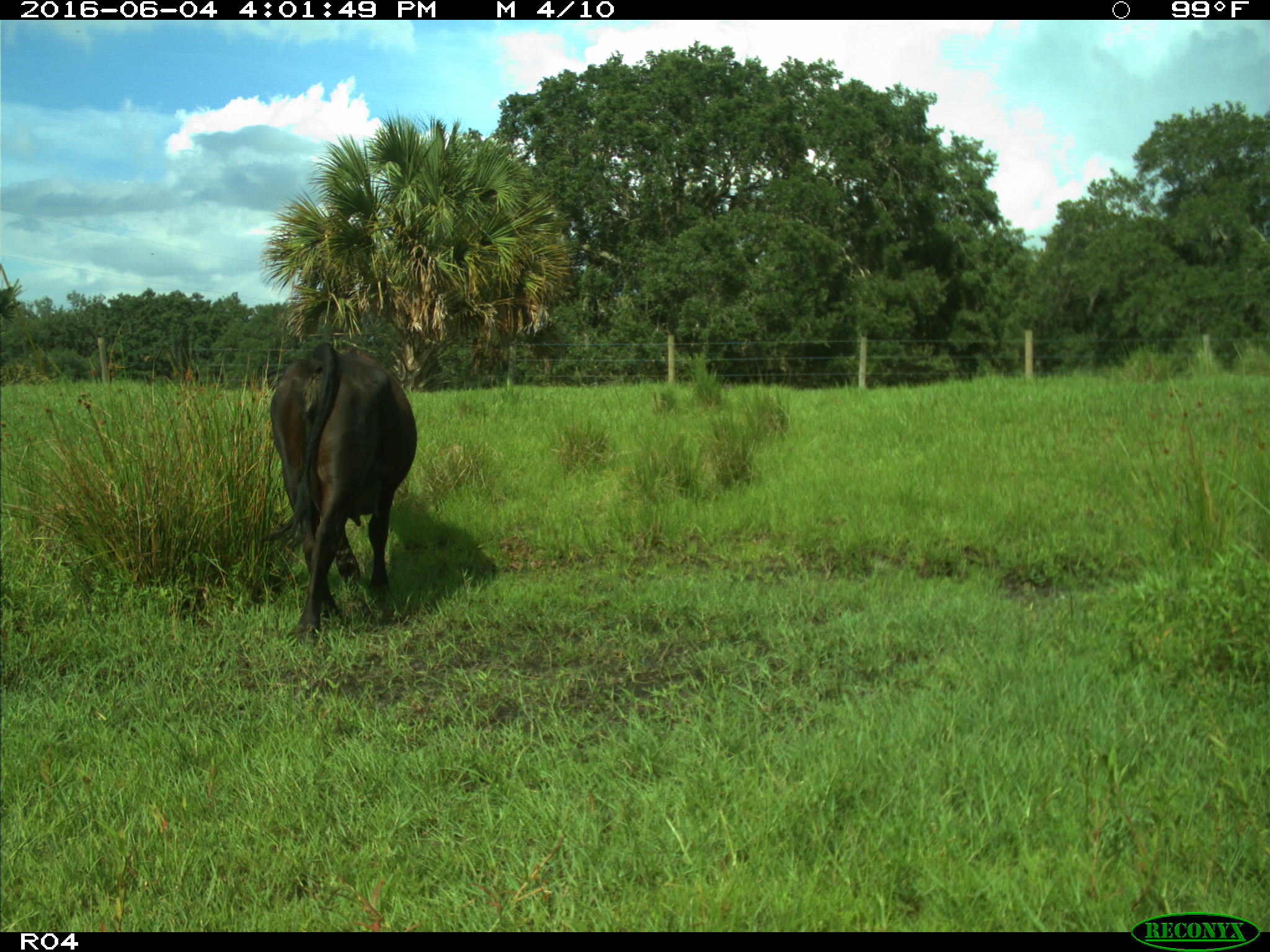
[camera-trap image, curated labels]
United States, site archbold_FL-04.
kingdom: Animalia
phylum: Chordata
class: Mammalia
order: Artiodactyla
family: Bovidae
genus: Bos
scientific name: Bos taurus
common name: domestic cow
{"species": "Bos taurus (domestic cow)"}